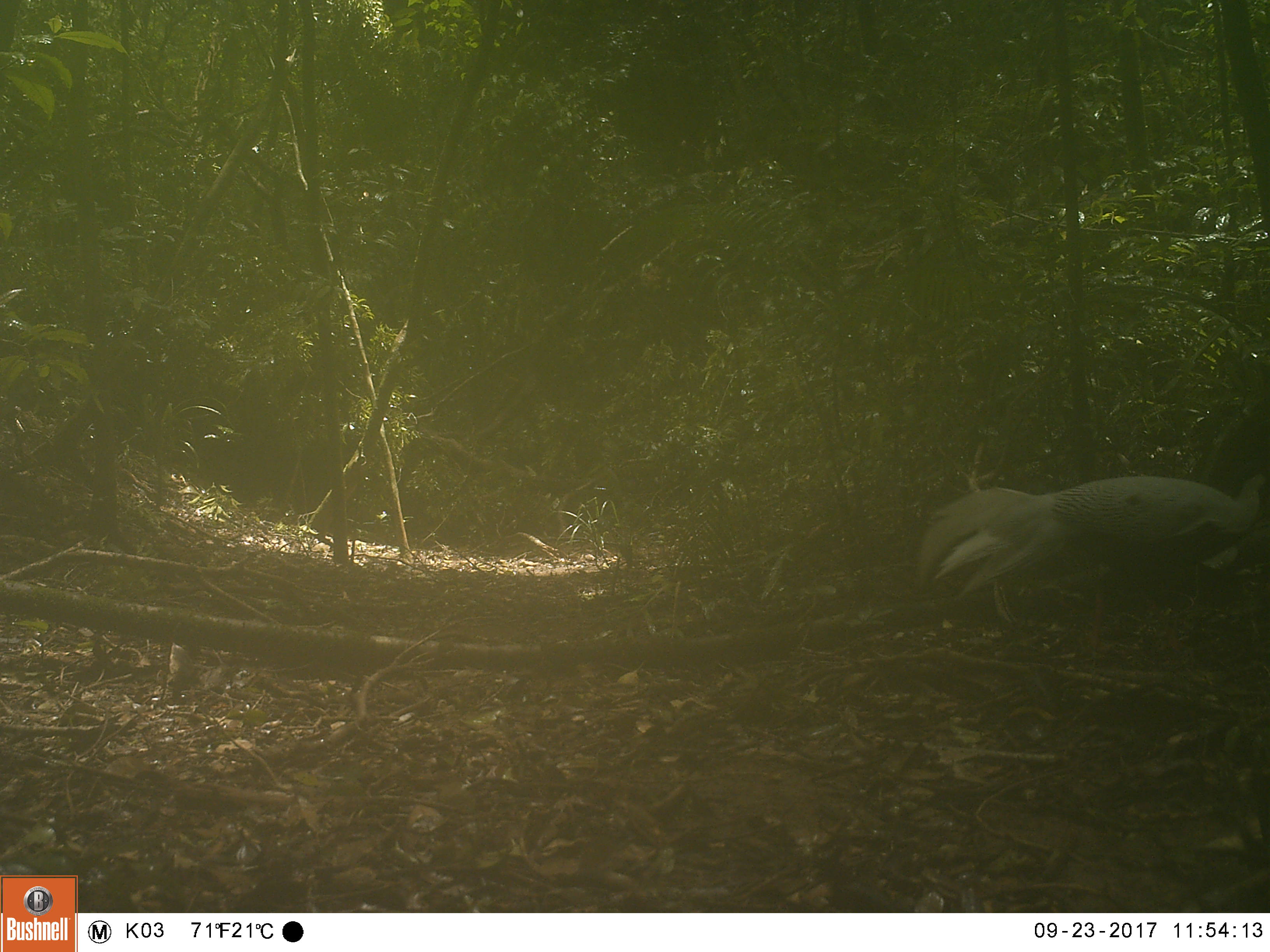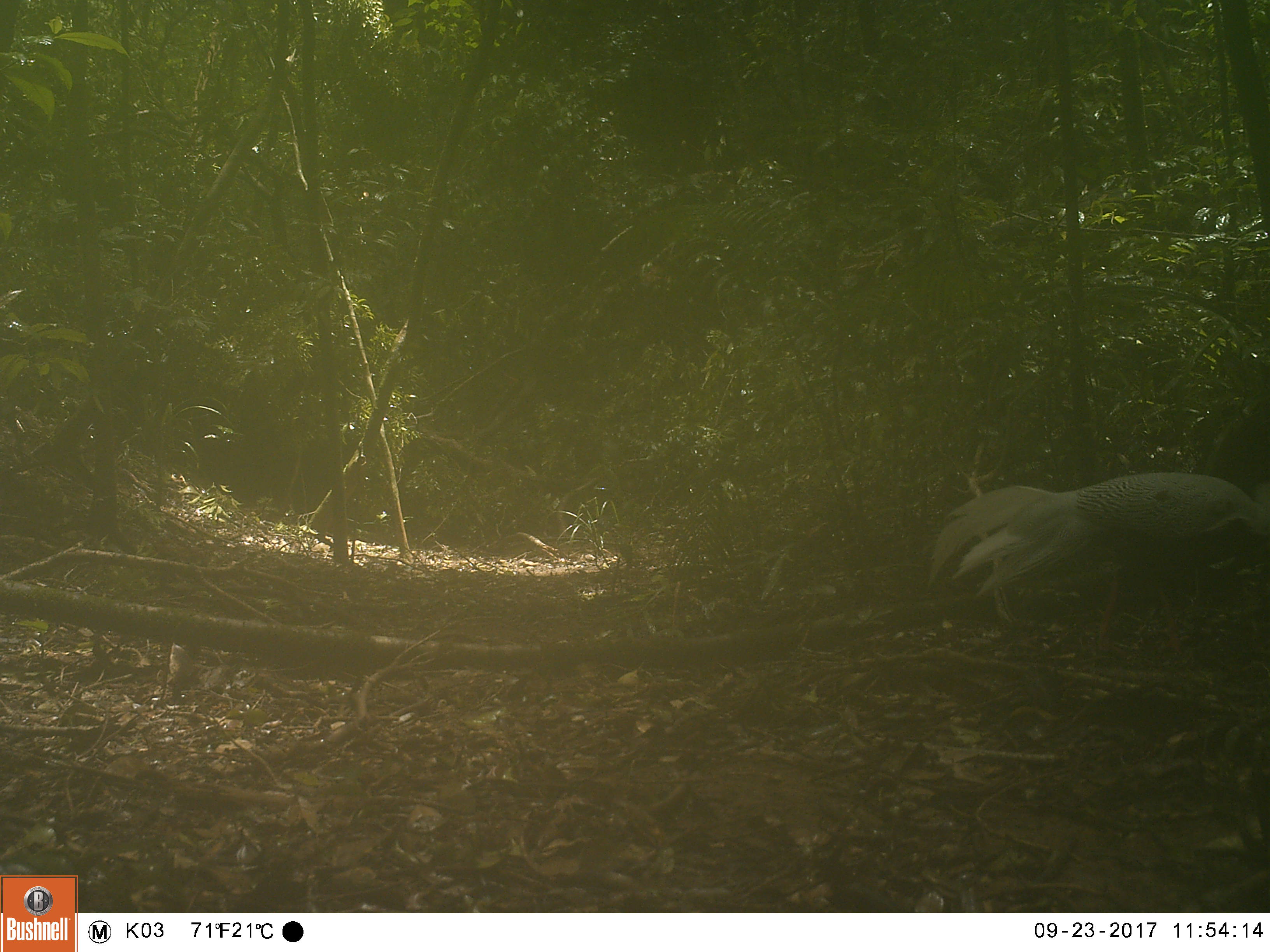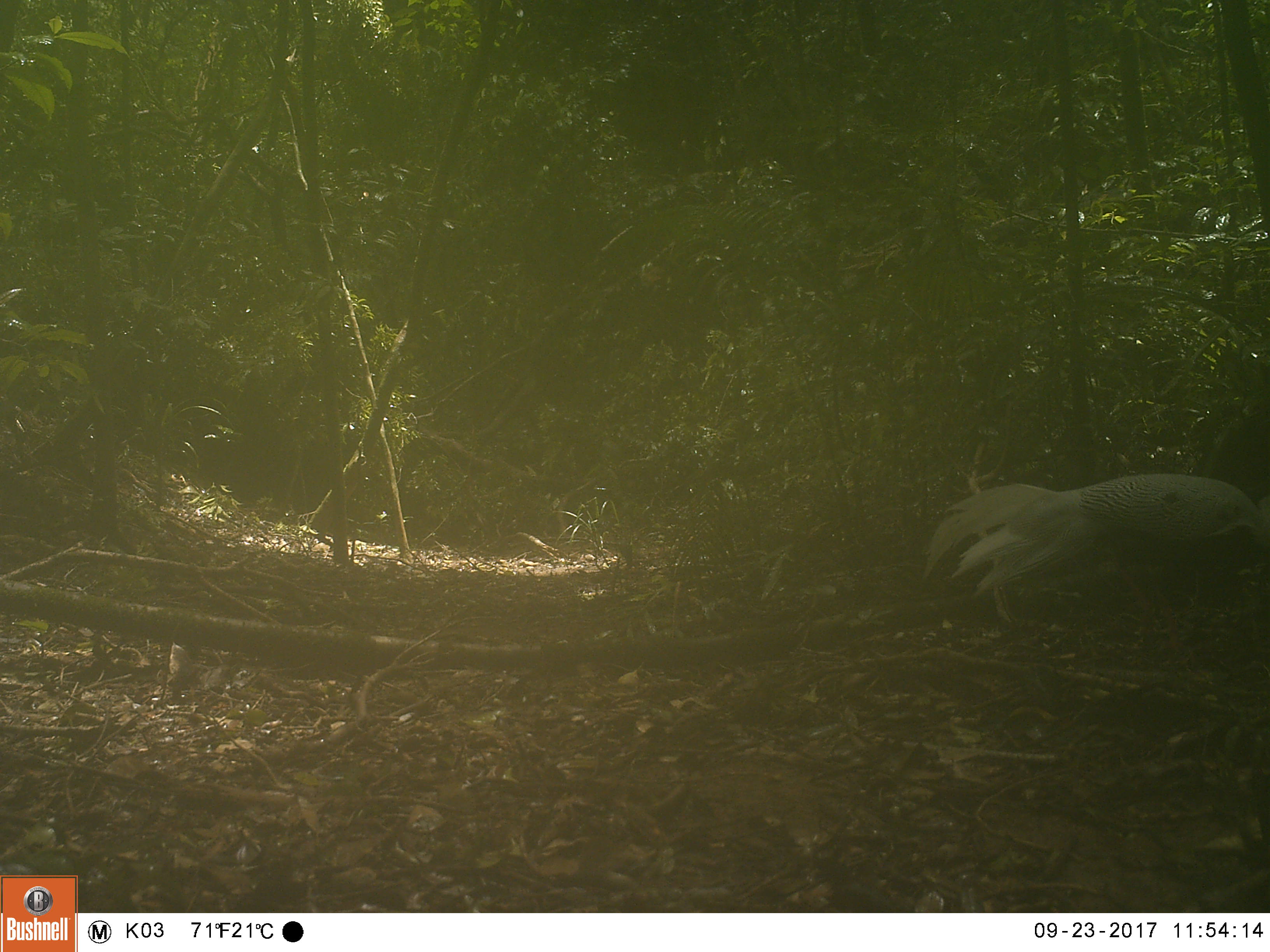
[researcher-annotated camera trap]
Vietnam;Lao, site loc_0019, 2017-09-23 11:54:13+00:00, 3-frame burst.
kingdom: Animalia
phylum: Chordata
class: Aves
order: Galliformes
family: Phasianidae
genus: Lophura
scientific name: Lophura nycthemera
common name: silver pheasant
Silver pheasant (Lophura nycthemera). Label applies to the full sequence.